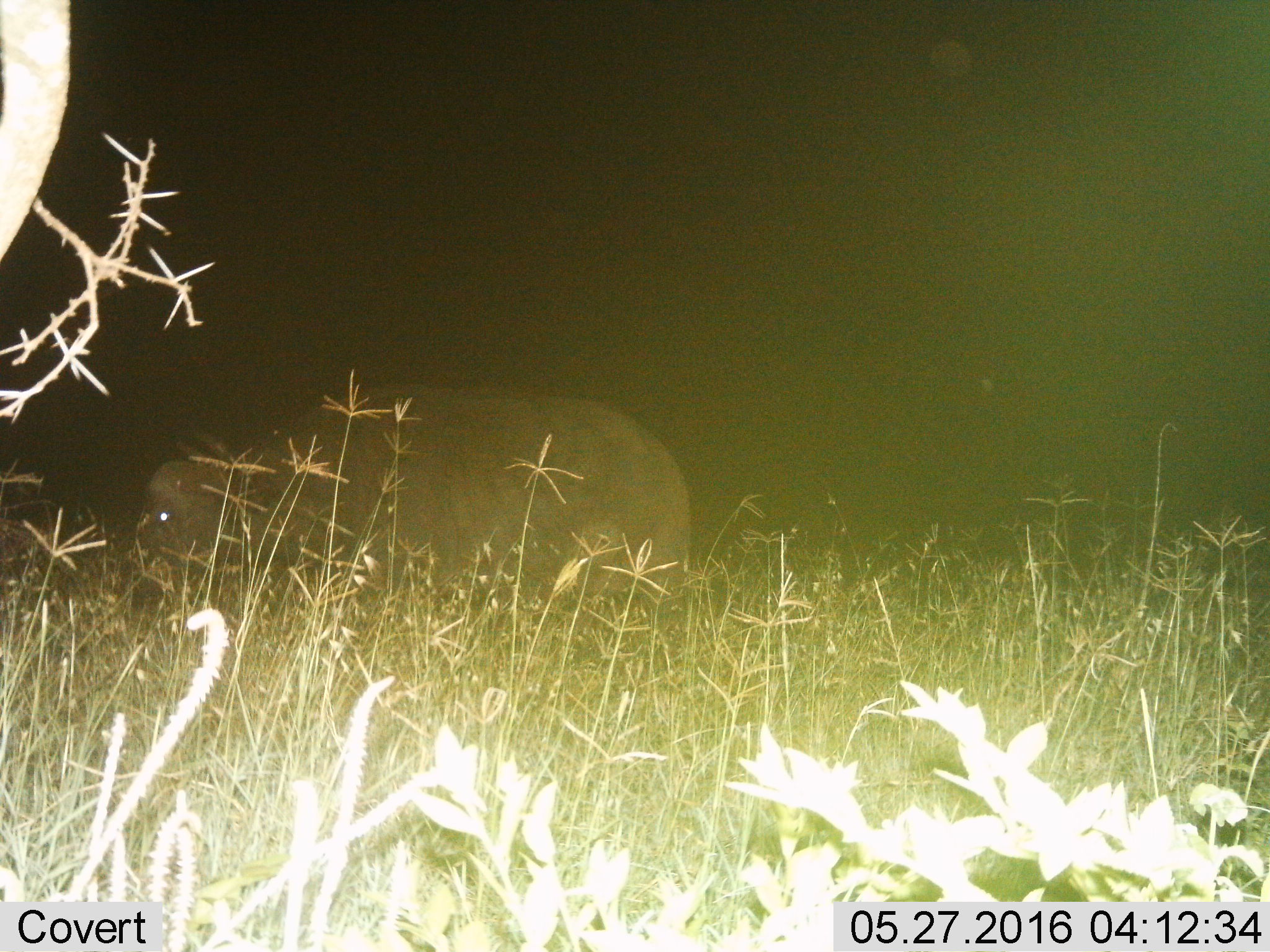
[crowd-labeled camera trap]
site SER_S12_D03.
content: unidentified animal